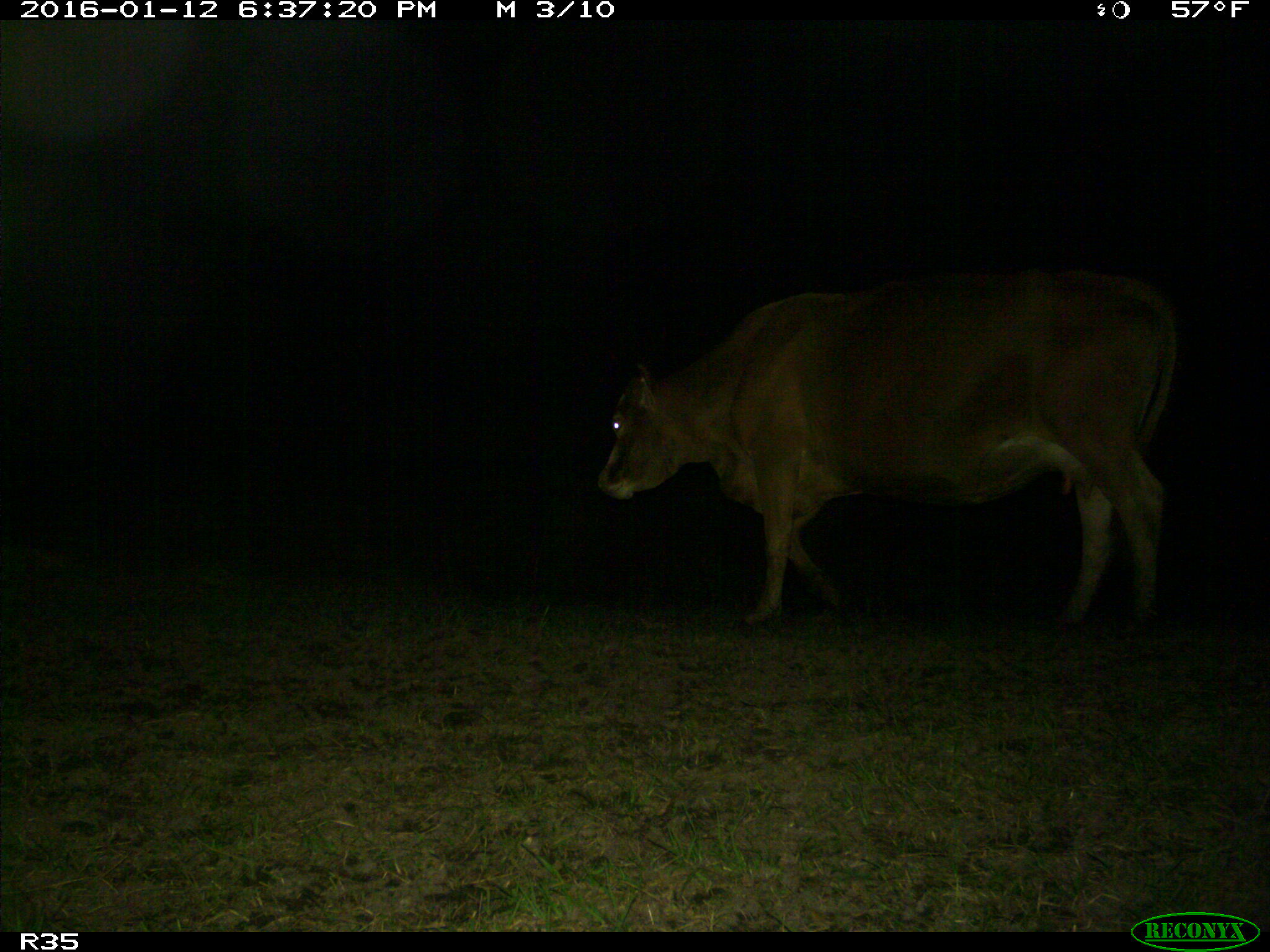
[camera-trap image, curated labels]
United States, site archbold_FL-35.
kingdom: Animalia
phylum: Chordata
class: Mammalia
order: Artiodactyla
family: Bovidae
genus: Bos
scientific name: Bos taurus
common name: domestic cow